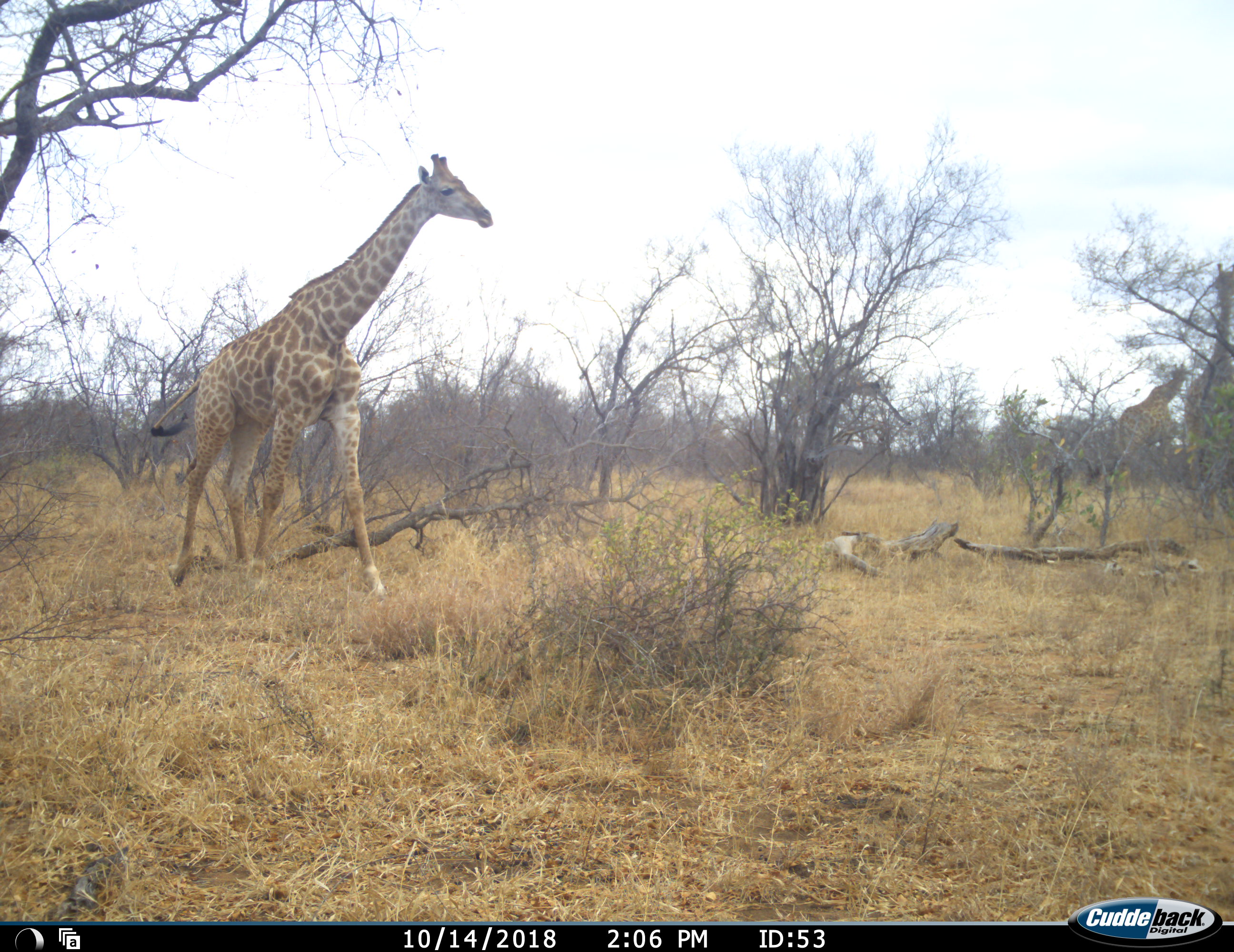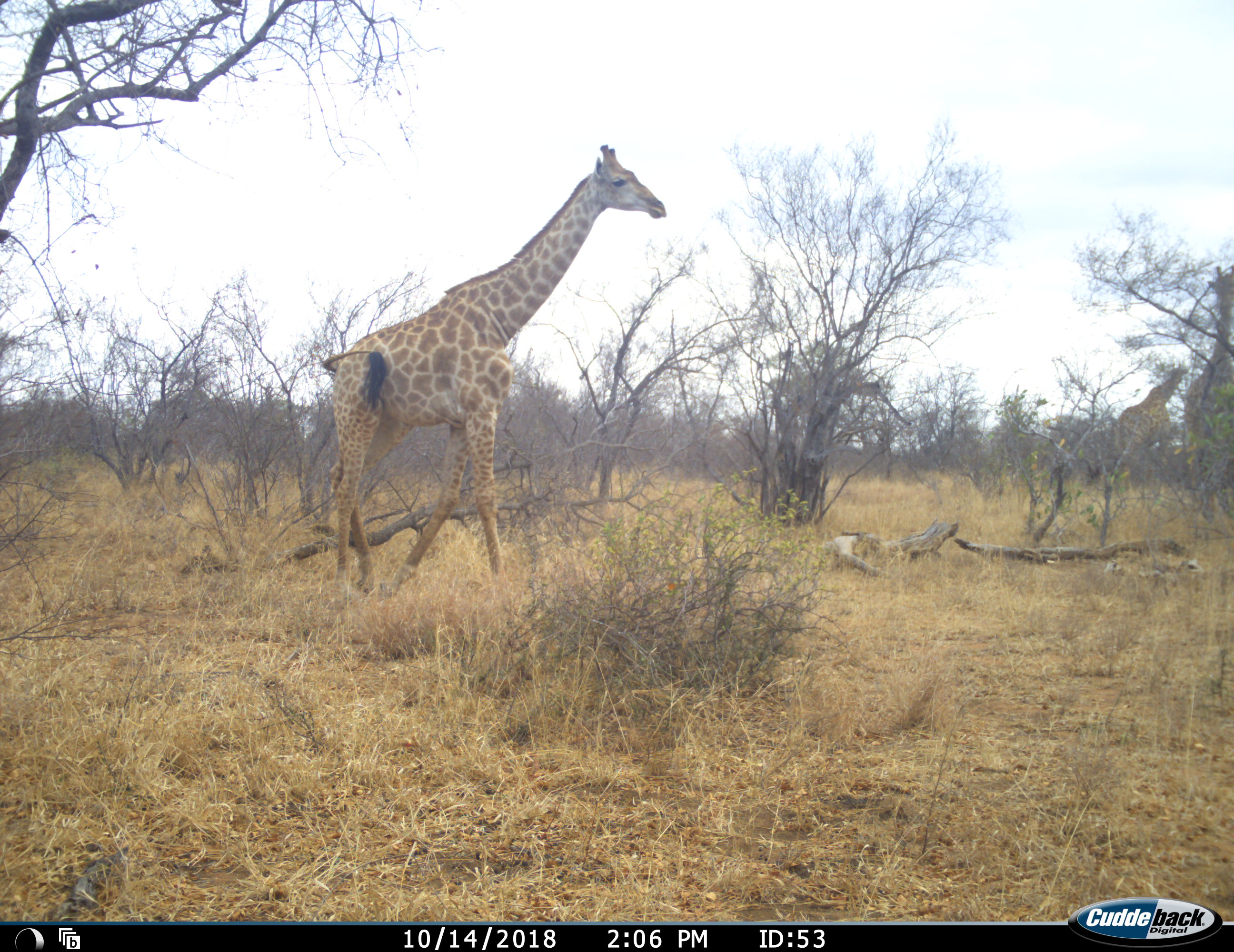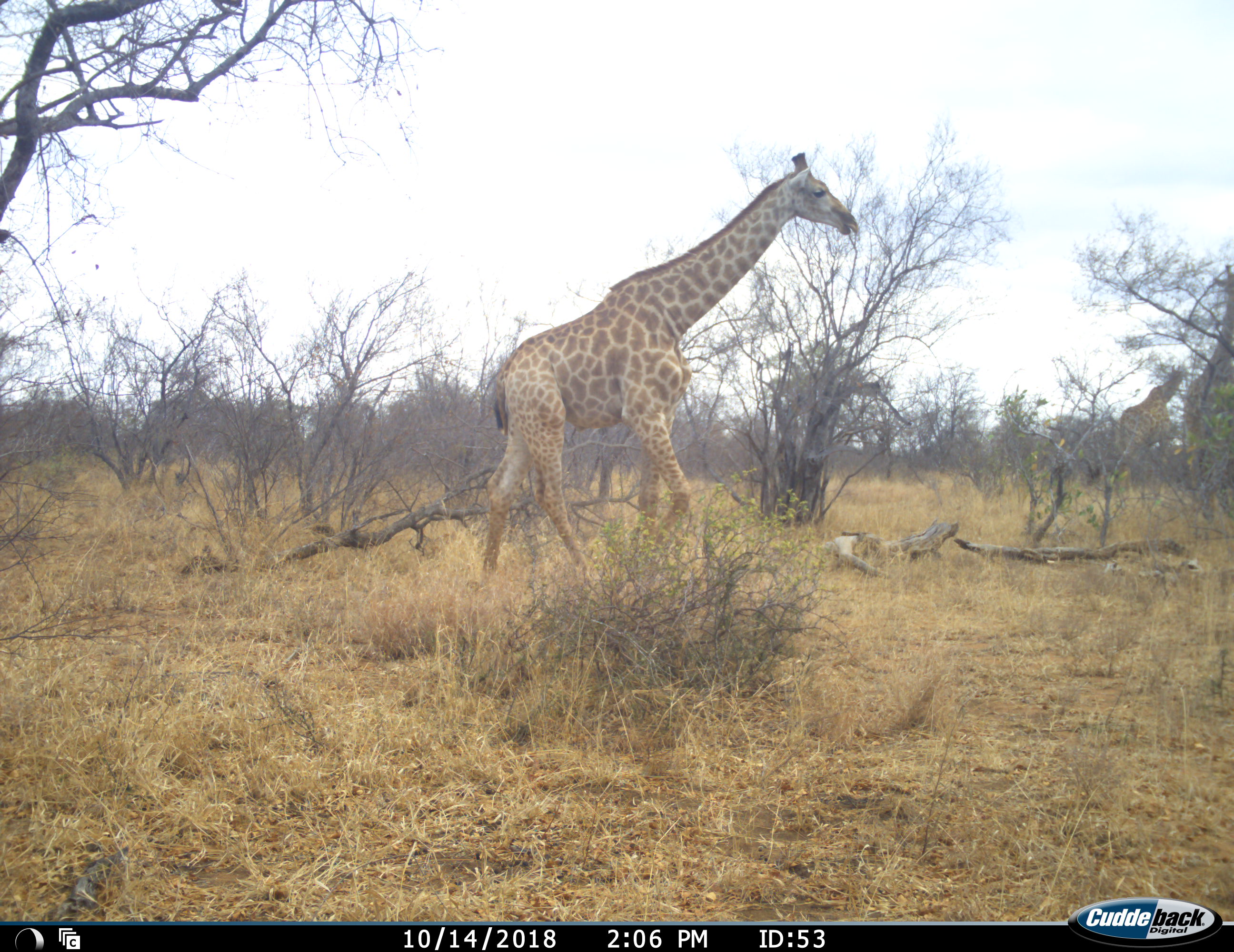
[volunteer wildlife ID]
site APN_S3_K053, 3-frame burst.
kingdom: Animalia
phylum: Chordata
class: Mammalia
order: Artiodactyla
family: Giraffidae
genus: Giraffa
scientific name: Giraffa camelopardalis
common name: giraffe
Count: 3.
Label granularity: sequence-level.